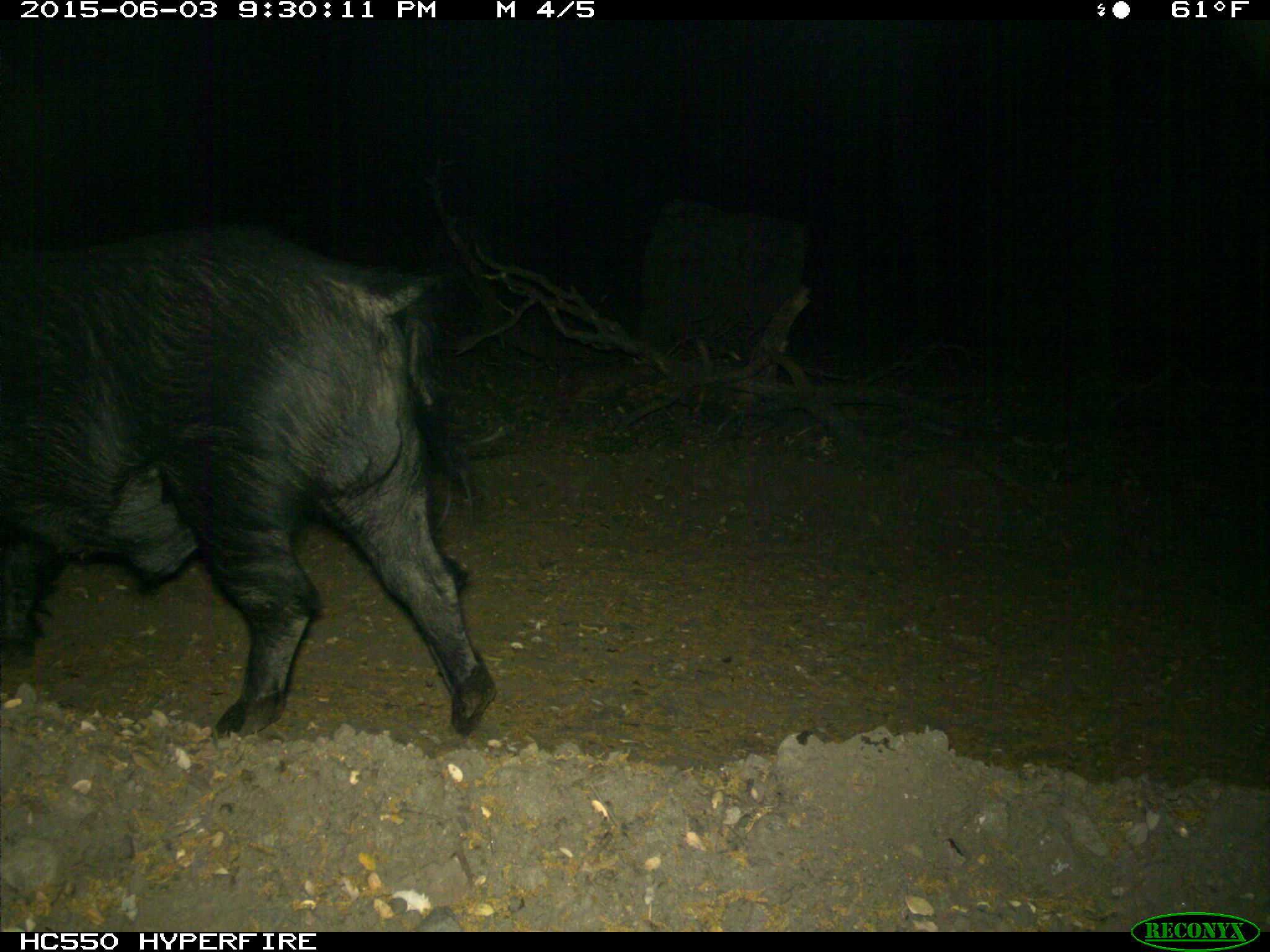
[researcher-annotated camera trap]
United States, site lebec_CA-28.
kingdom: Animalia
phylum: Chordata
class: Mammalia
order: Artiodactyla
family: Suidae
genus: Sus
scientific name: Sus scrofa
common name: wild boar